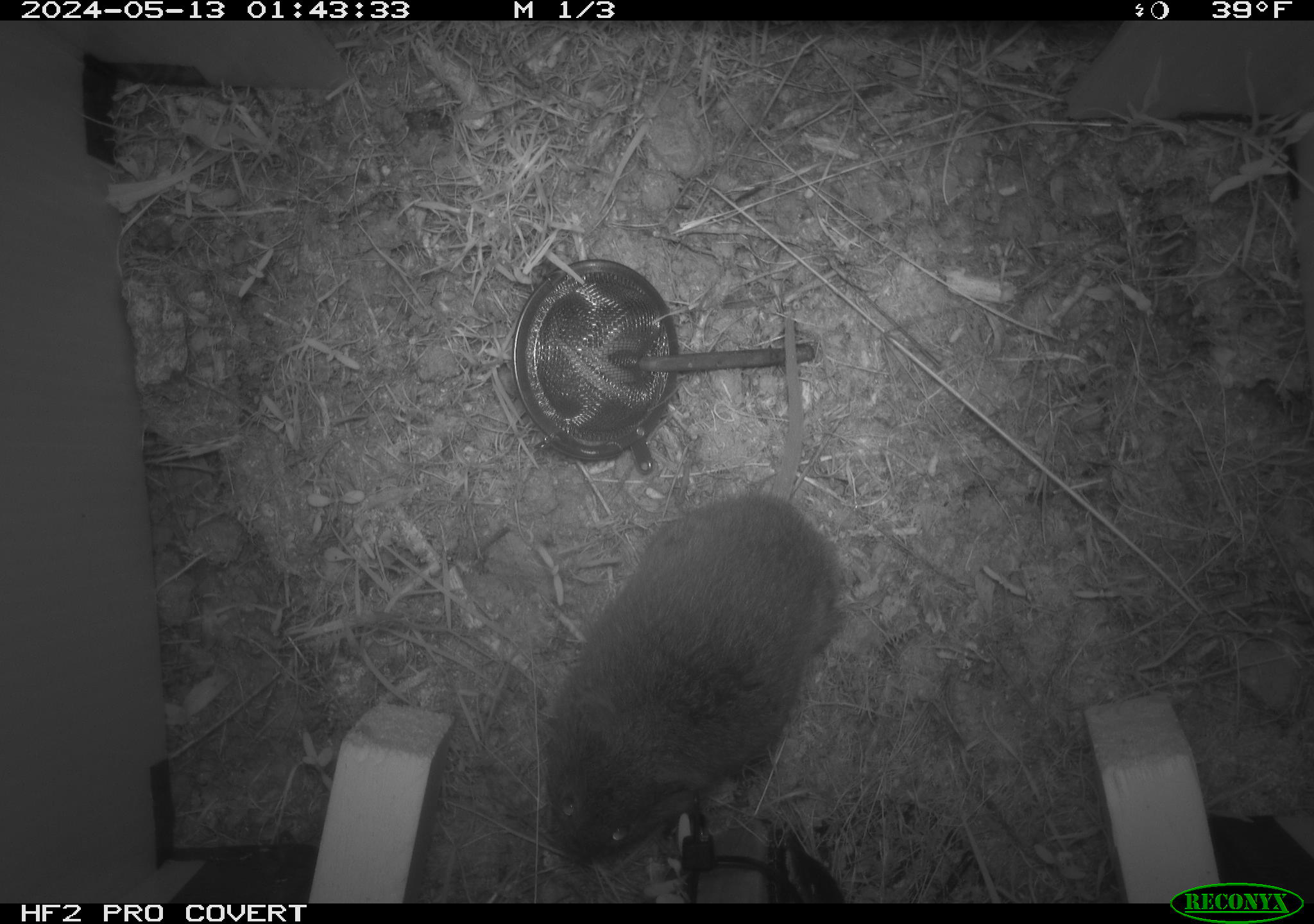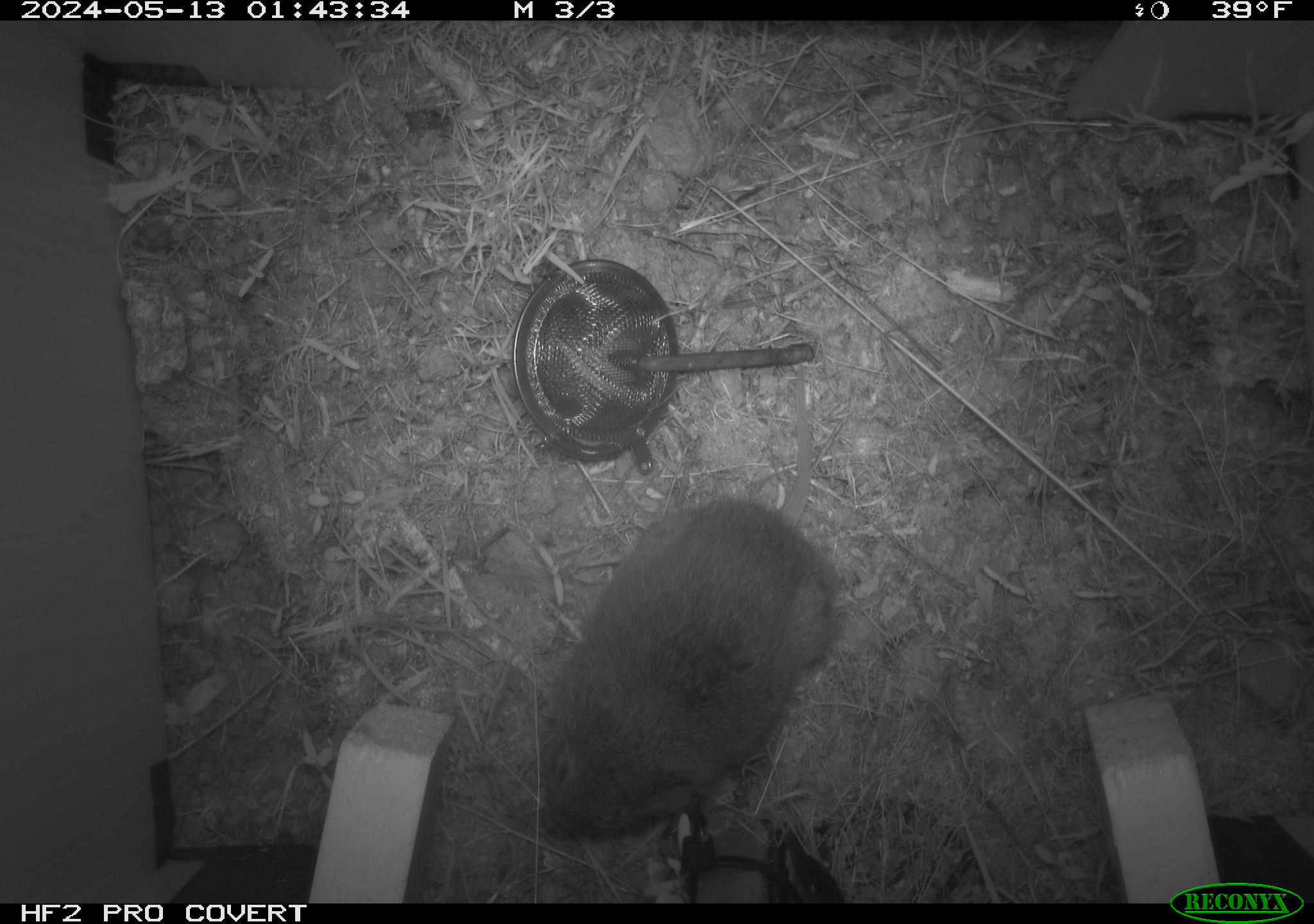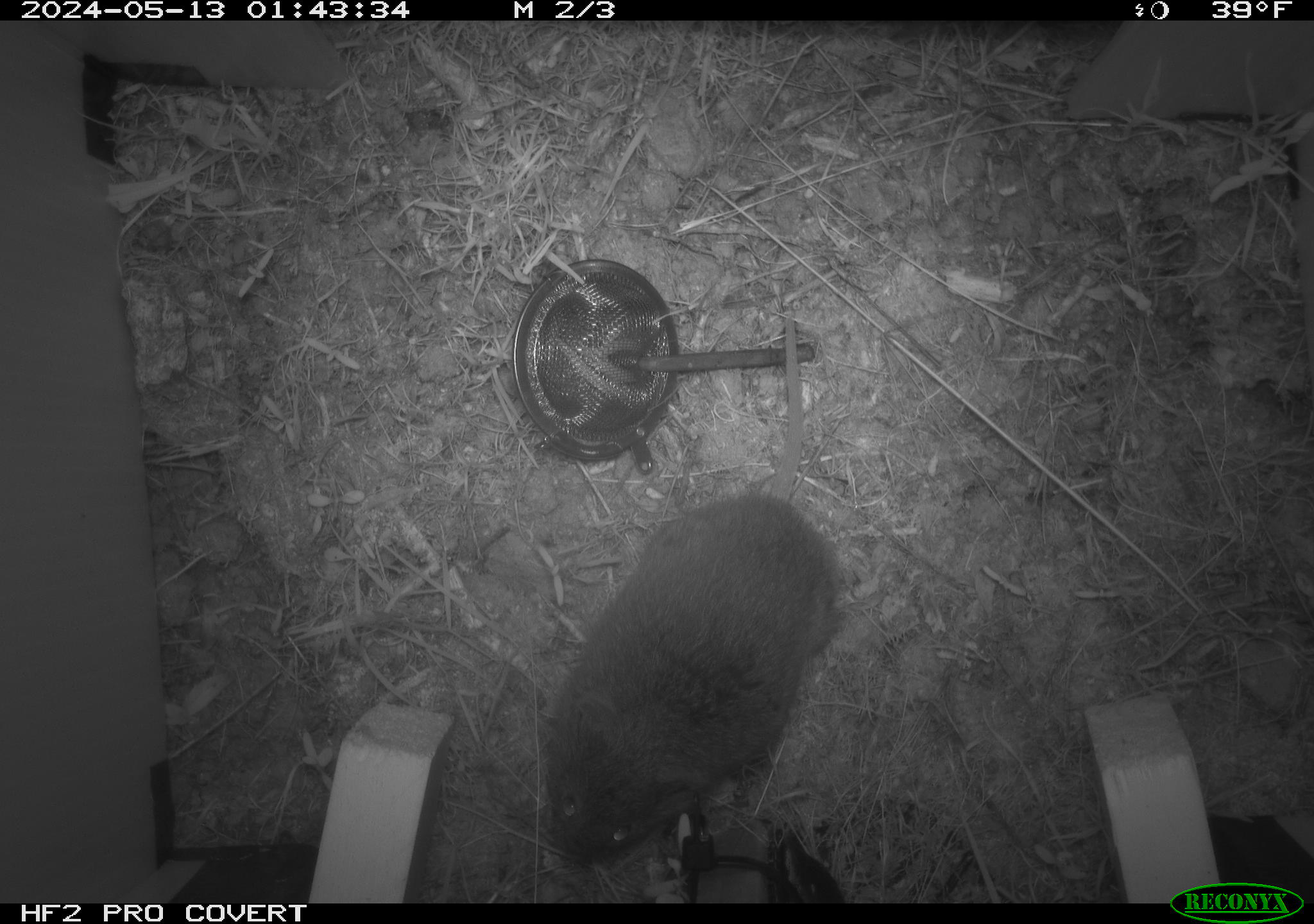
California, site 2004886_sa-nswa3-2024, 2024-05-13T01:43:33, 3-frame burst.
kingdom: Animalia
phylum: Chordata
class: Mammalia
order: Rodentia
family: Cricetidae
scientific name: Arvicolinae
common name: voles, lemmings, and muskrats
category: arvicolinae subfamily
Arvicolinae subfamily (voles, lemmings, and muskrats) (Arvicolinae).